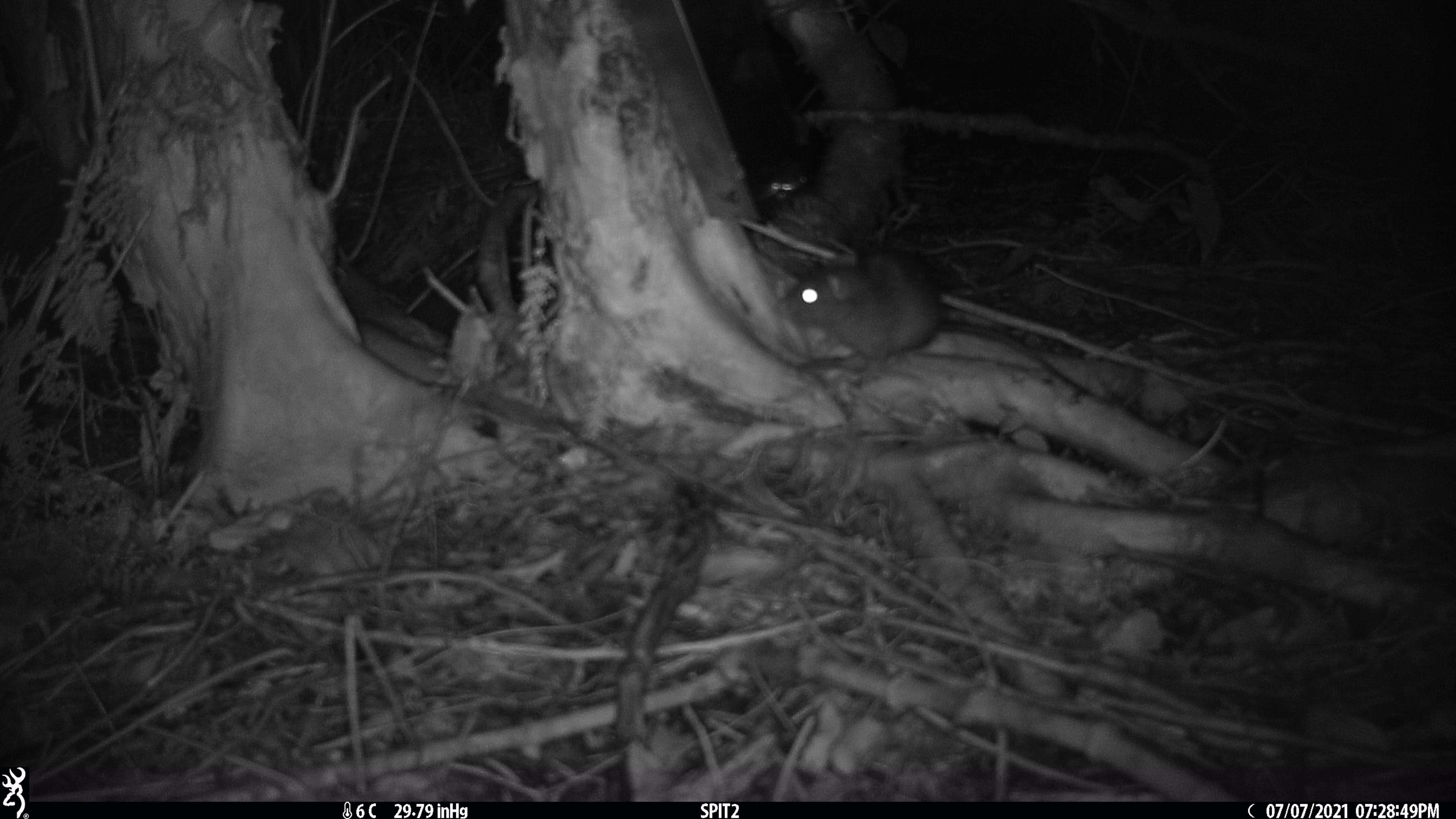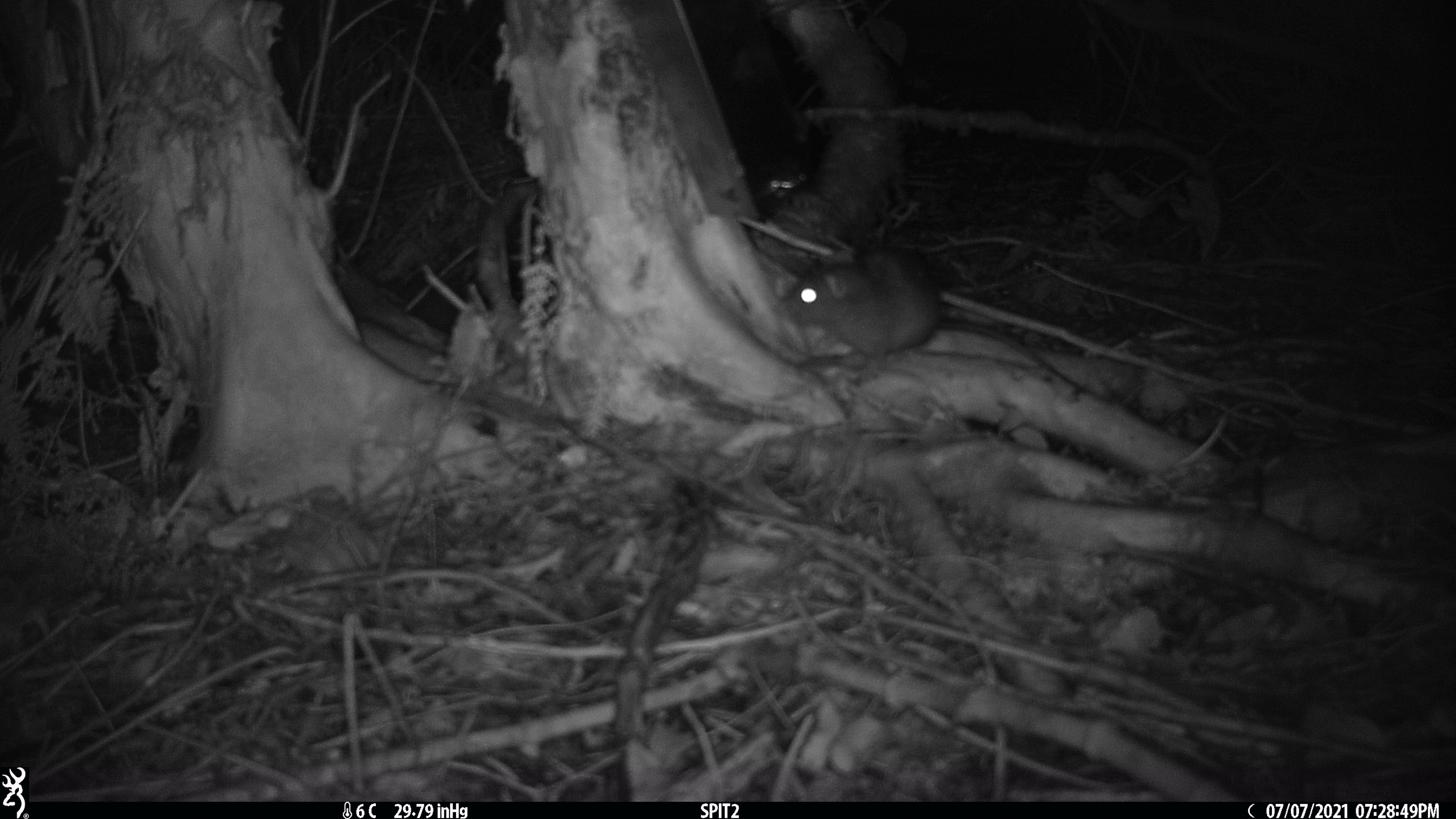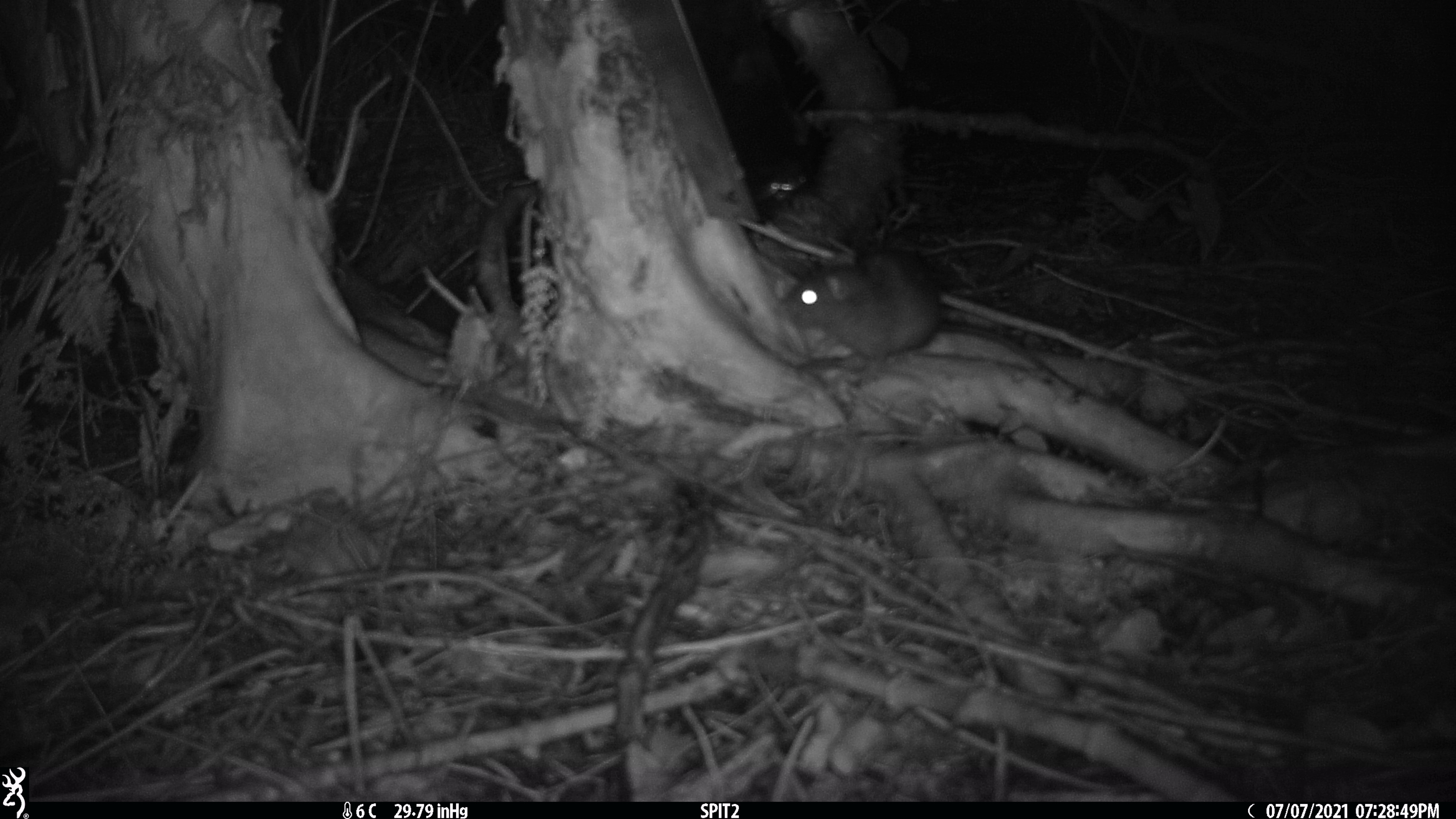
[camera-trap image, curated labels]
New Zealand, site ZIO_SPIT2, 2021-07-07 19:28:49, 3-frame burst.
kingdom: Animalia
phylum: Chordata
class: Mammalia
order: Rodentia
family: Muridae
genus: Rattus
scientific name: Rattus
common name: rat